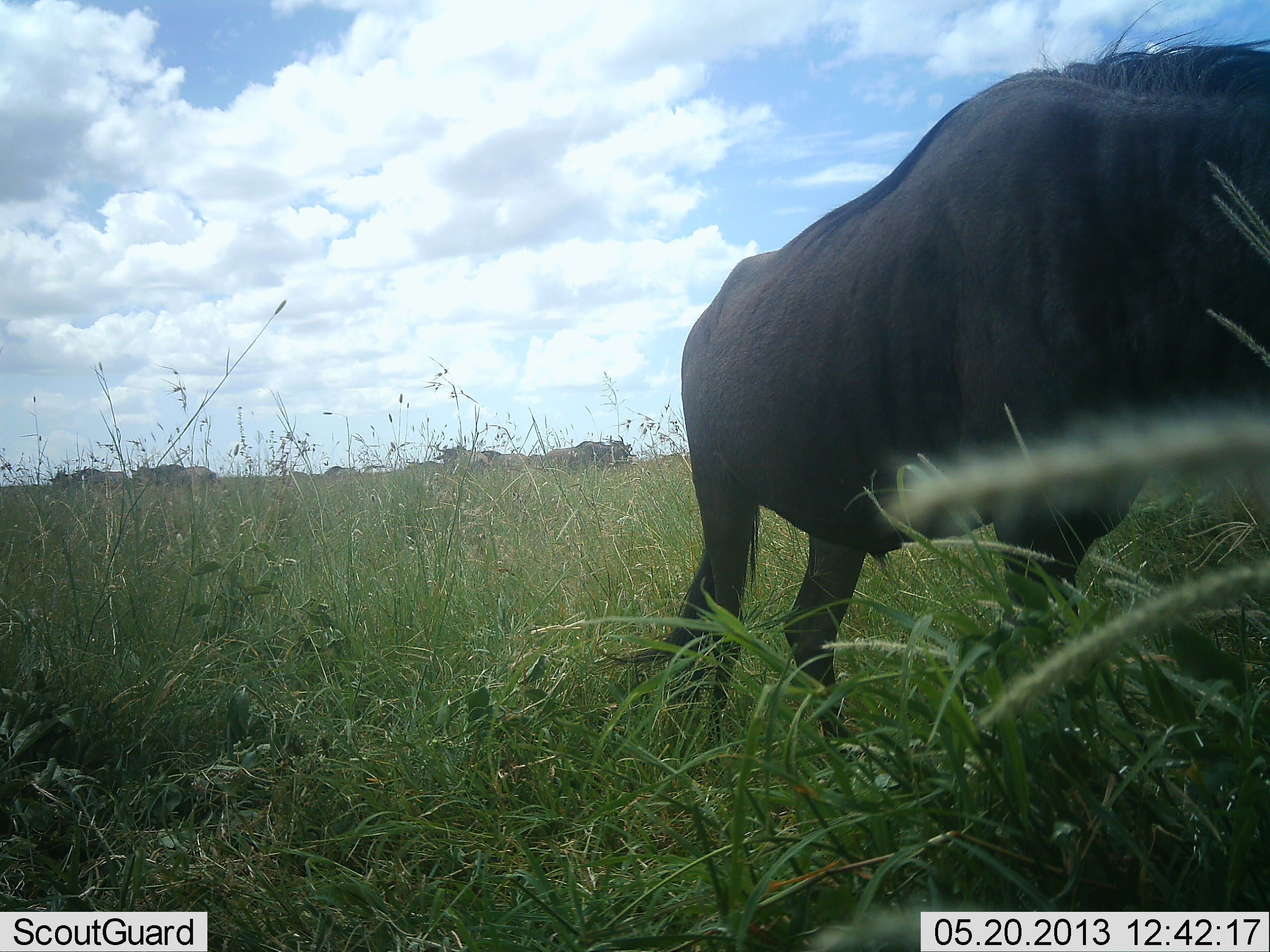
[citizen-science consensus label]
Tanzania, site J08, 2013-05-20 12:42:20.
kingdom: Animalia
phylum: Chordata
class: Mammalia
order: Artiodactyla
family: Bovidae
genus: Connochaetes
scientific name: Connochaetes taurinus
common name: blue wildebeest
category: wildebeest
Wildebeest (blue wildebeest) (Connochaetes taurinus), count 1. Behavior (volunteer vote fractions): standing 100%, resting 0%, moving 0%, interacting 0%. Young present (vote fraction): 0%. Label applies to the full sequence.